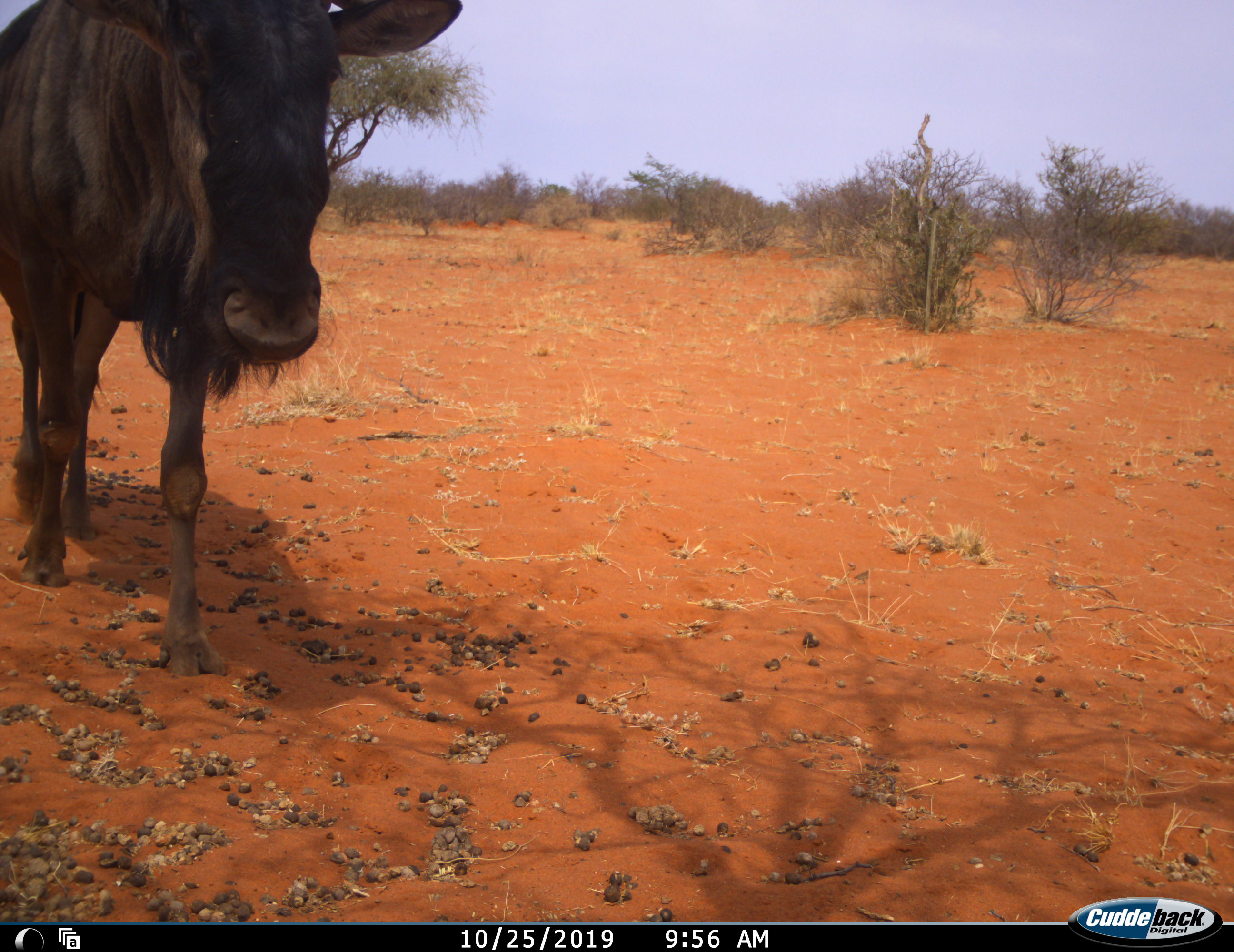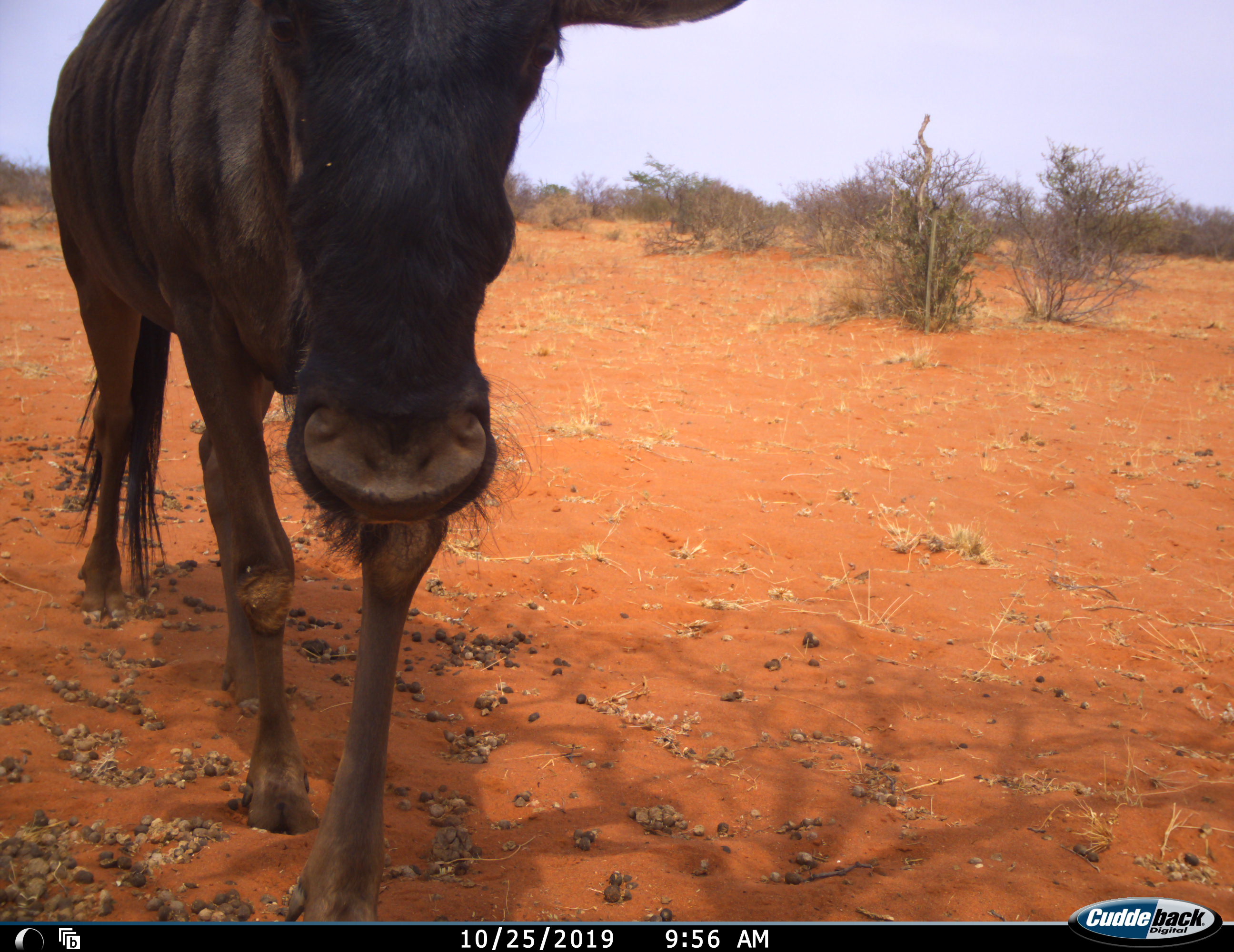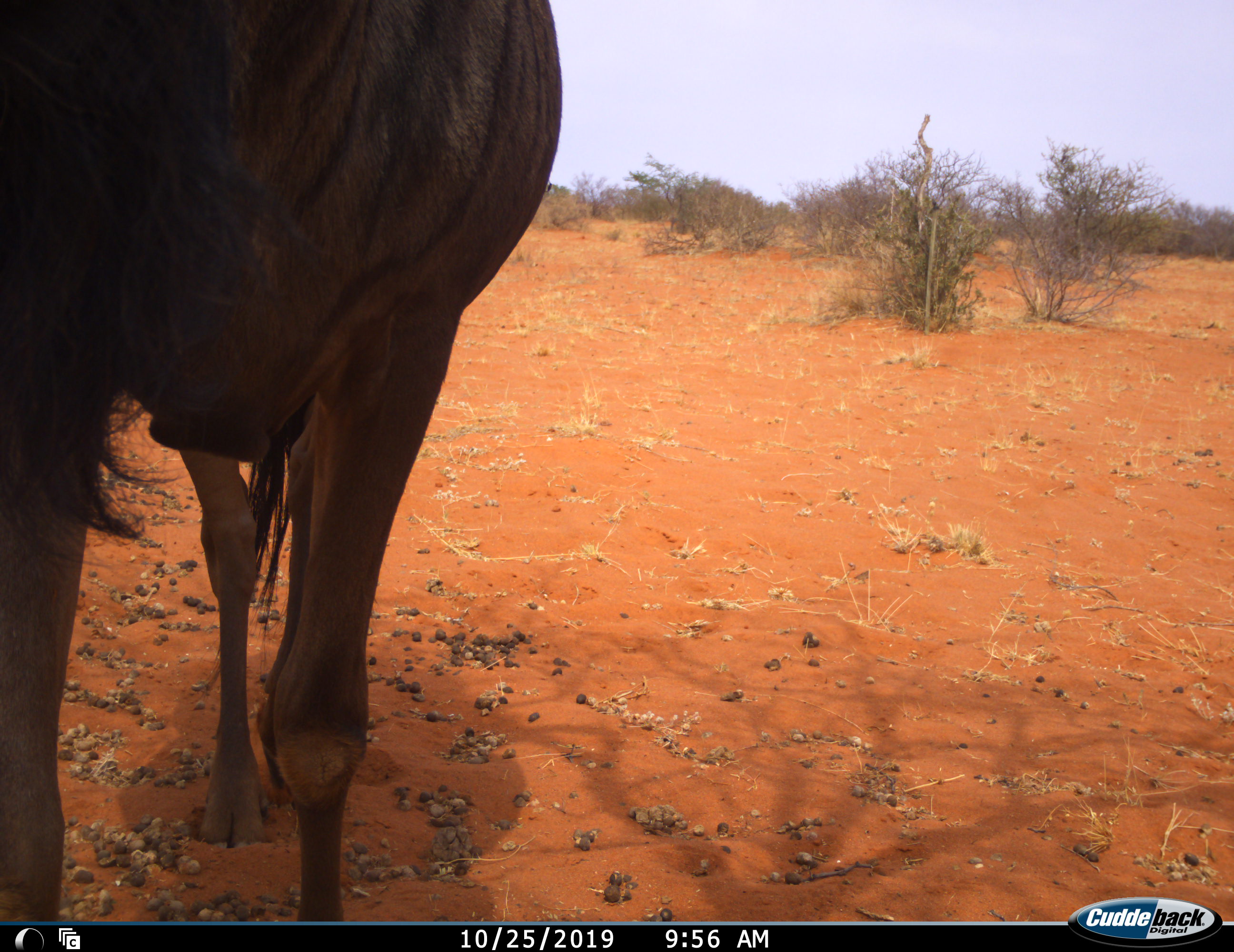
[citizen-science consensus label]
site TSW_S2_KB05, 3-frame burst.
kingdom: Animalia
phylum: Chordata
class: Mammalia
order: Artiodactyla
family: Bovidae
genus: Connochaetes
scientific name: Connochaetes taurinus taurinus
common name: blue wildebeest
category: wildebeestblue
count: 1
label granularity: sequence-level